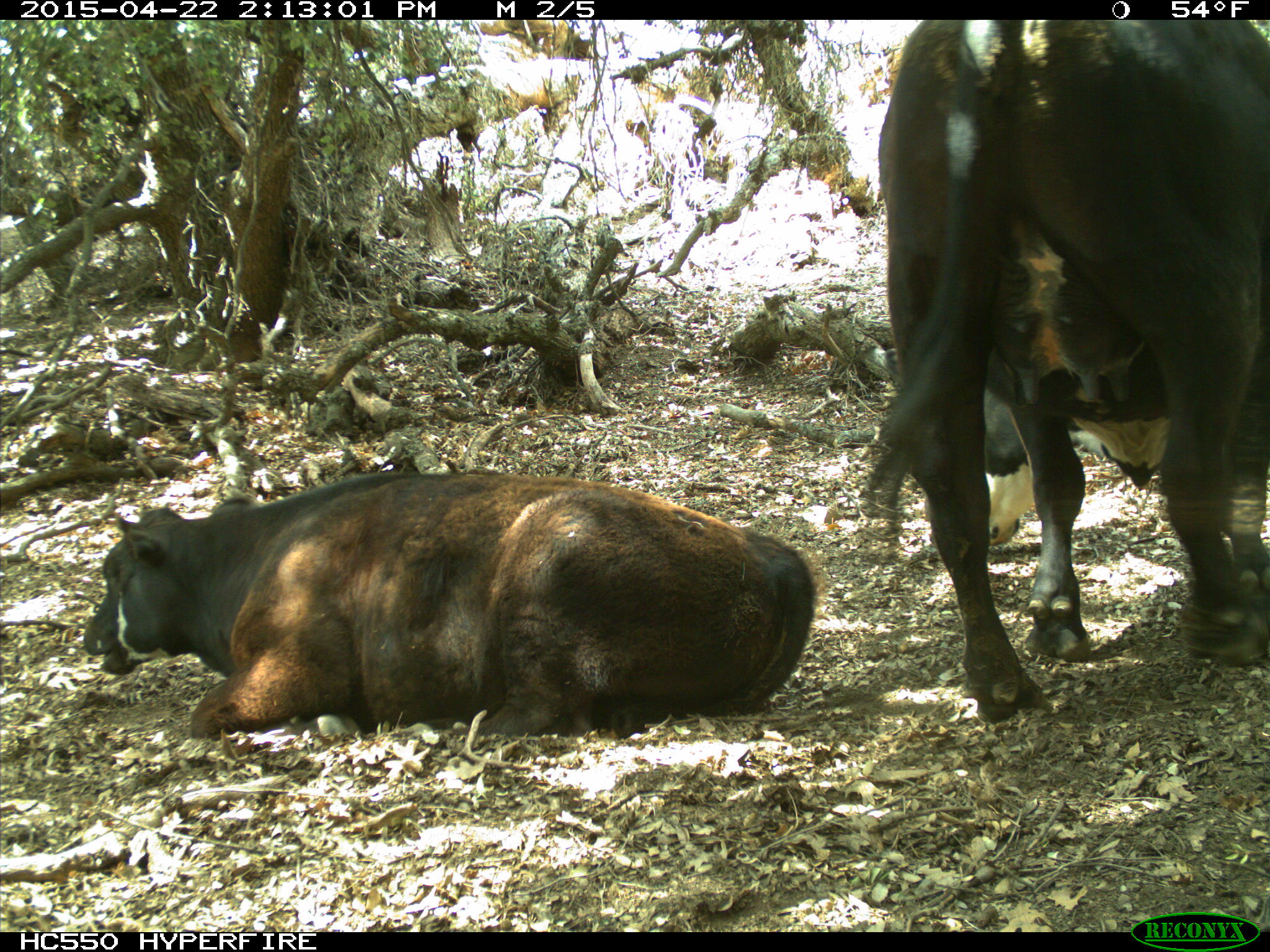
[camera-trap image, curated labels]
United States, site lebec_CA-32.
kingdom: Animalia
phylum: Chordata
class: Mammalia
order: Artiodactyla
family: Bovidae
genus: Bos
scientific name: Bos taurus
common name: domestic cow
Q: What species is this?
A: Bos taurus (domestic cow).